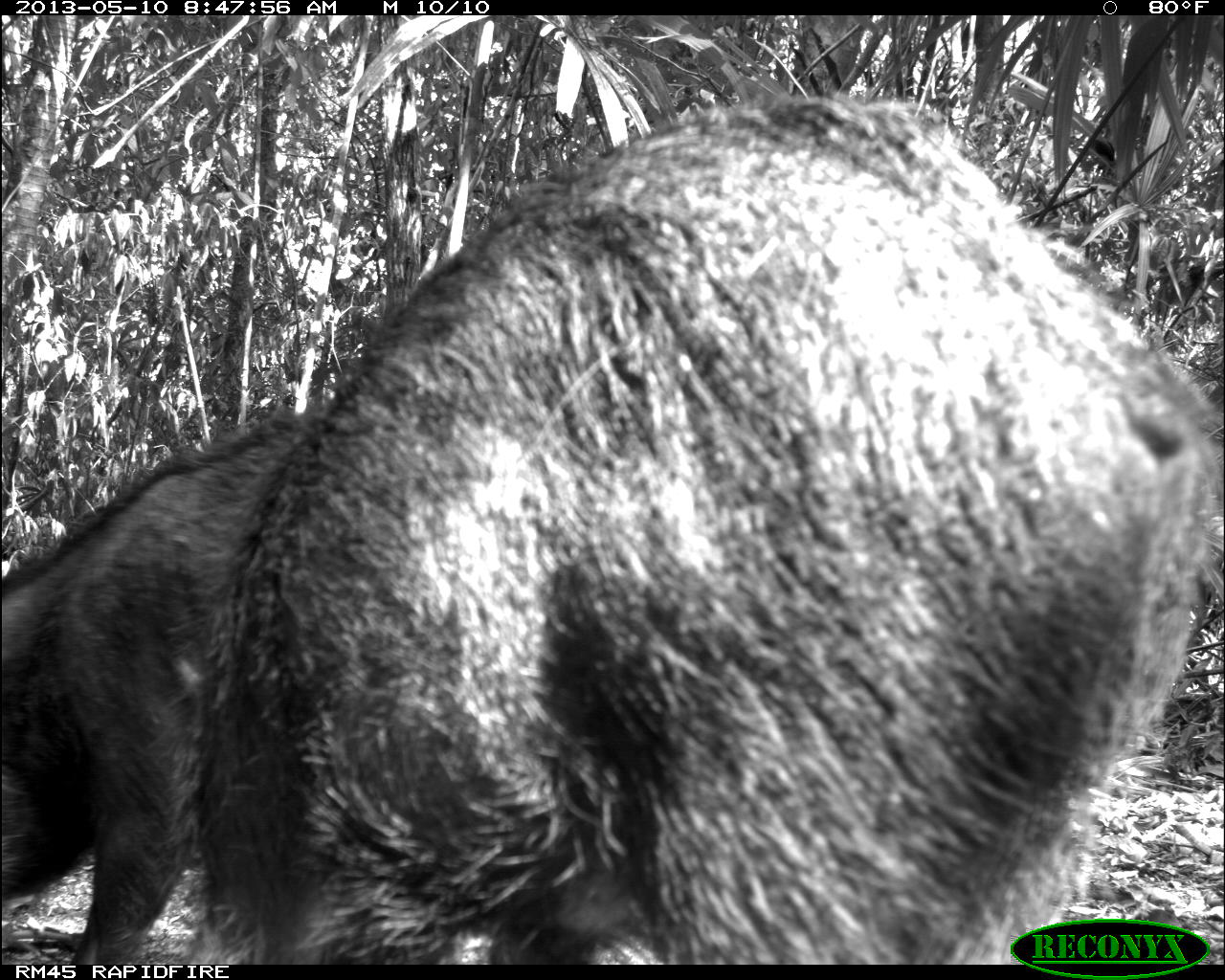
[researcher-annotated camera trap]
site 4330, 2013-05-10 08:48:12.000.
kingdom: Animalia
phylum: Chordata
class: Mammalia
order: Artiodactyla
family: Tayassuidae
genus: Tayassu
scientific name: Tayassu pecari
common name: white-lipped peccary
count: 4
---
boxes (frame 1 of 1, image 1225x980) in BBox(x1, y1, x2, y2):
tayassu pecari: BBox(181, 83, 1222, 964); BBox(2, 401, 319, 964)